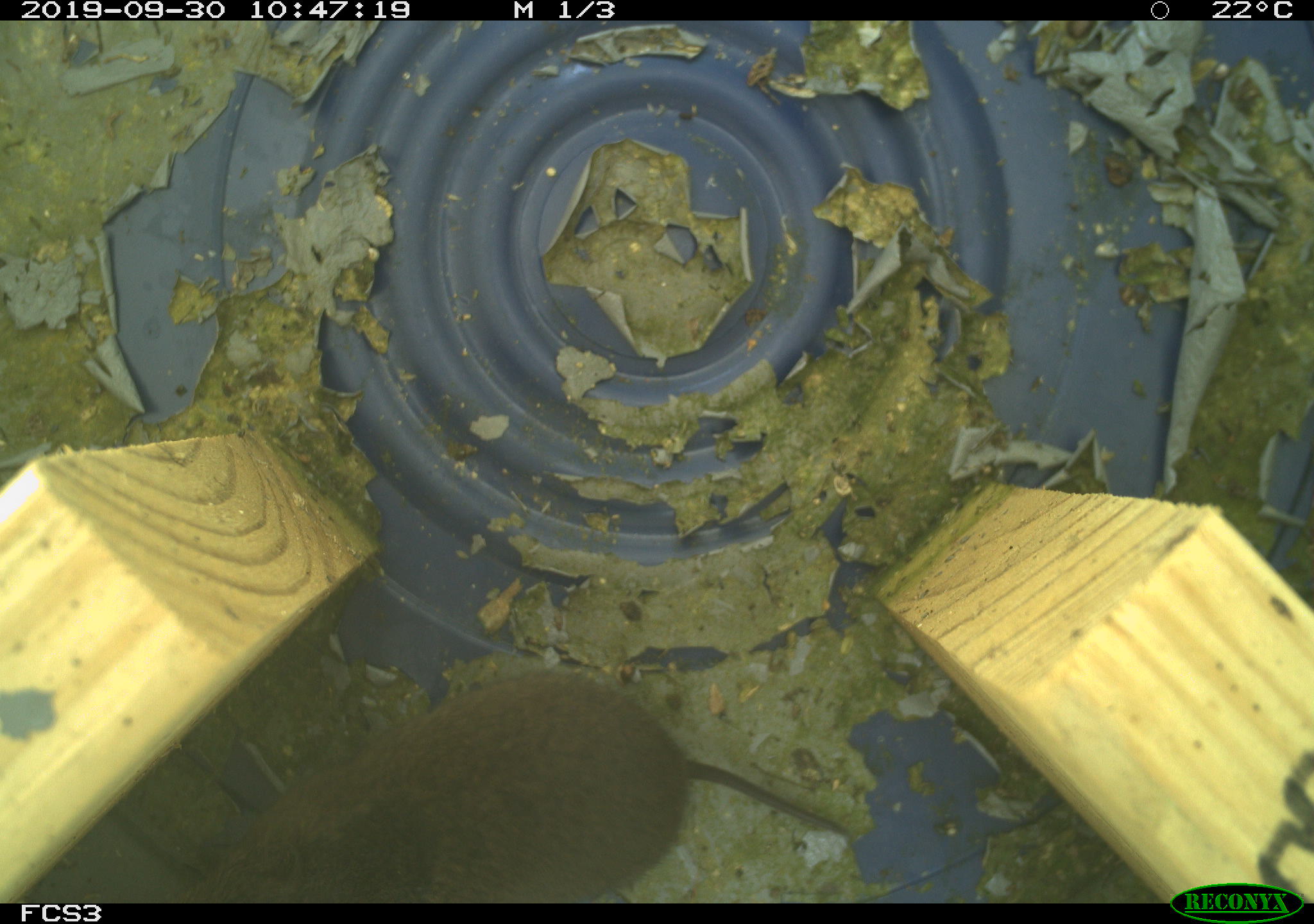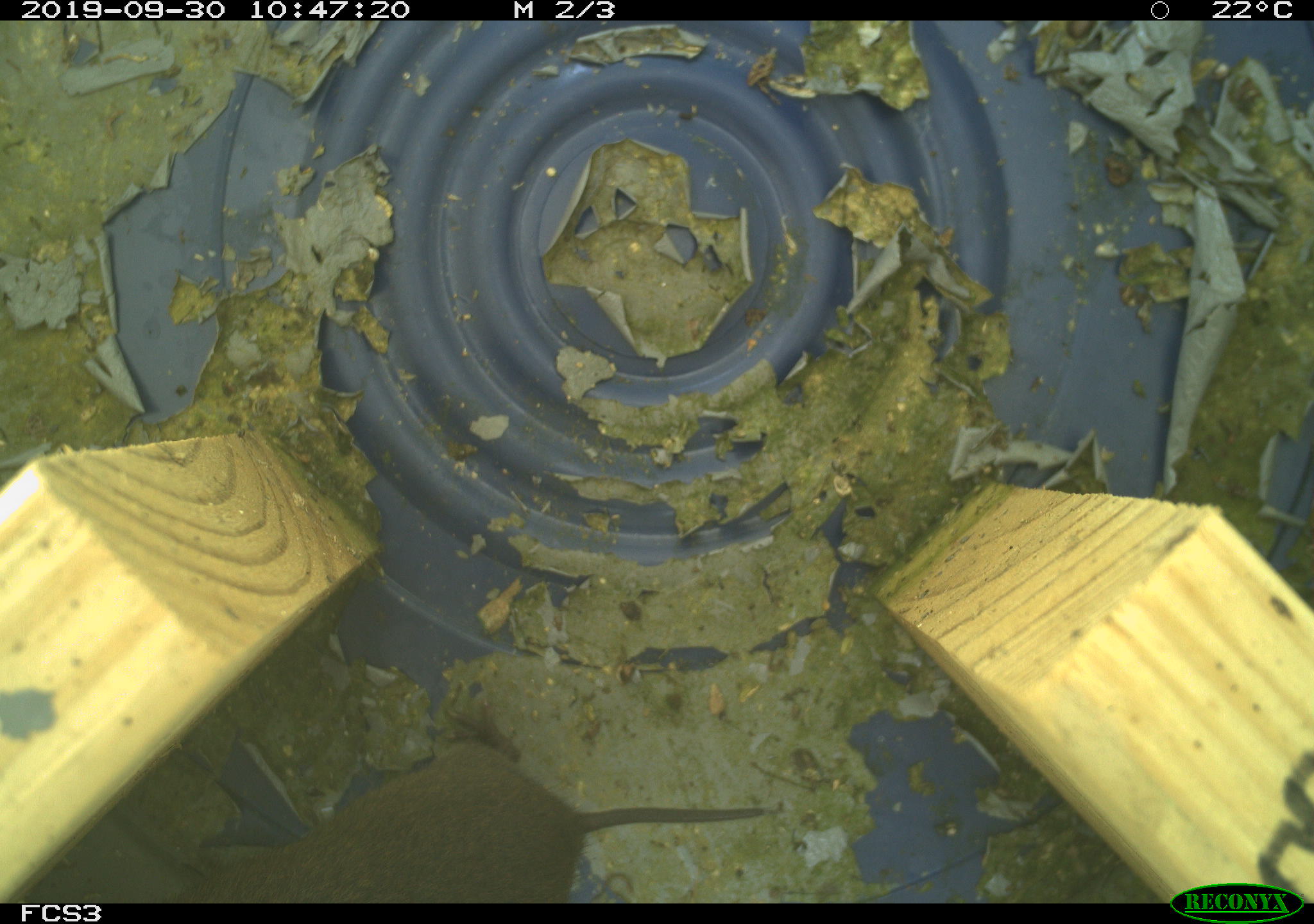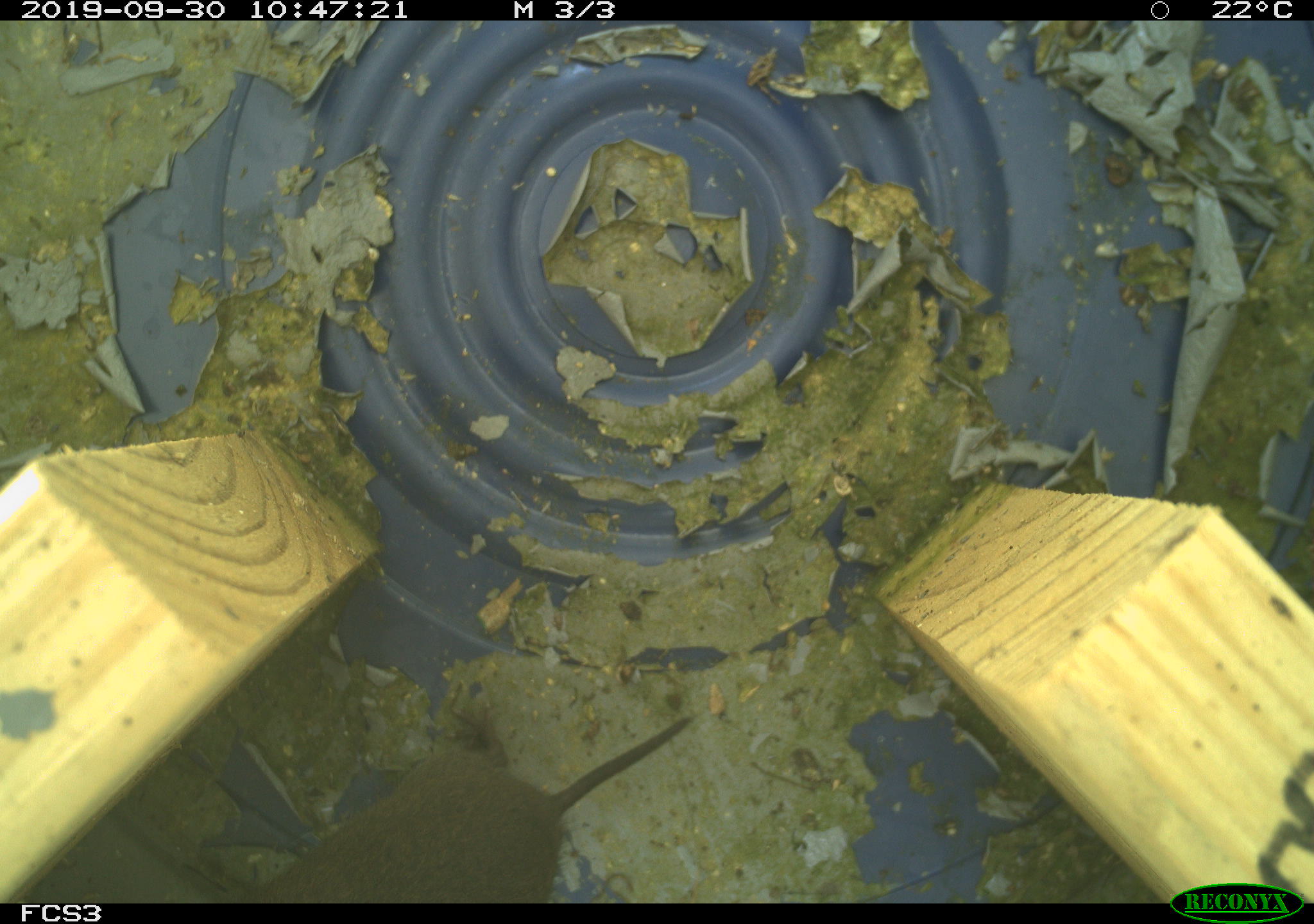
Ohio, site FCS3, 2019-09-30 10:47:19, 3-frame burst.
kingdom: Animalia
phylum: Chordata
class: Mammalia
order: Rodentia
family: Cricetidae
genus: Microtus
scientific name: Microtus pennsylvanicus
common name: meadow vole